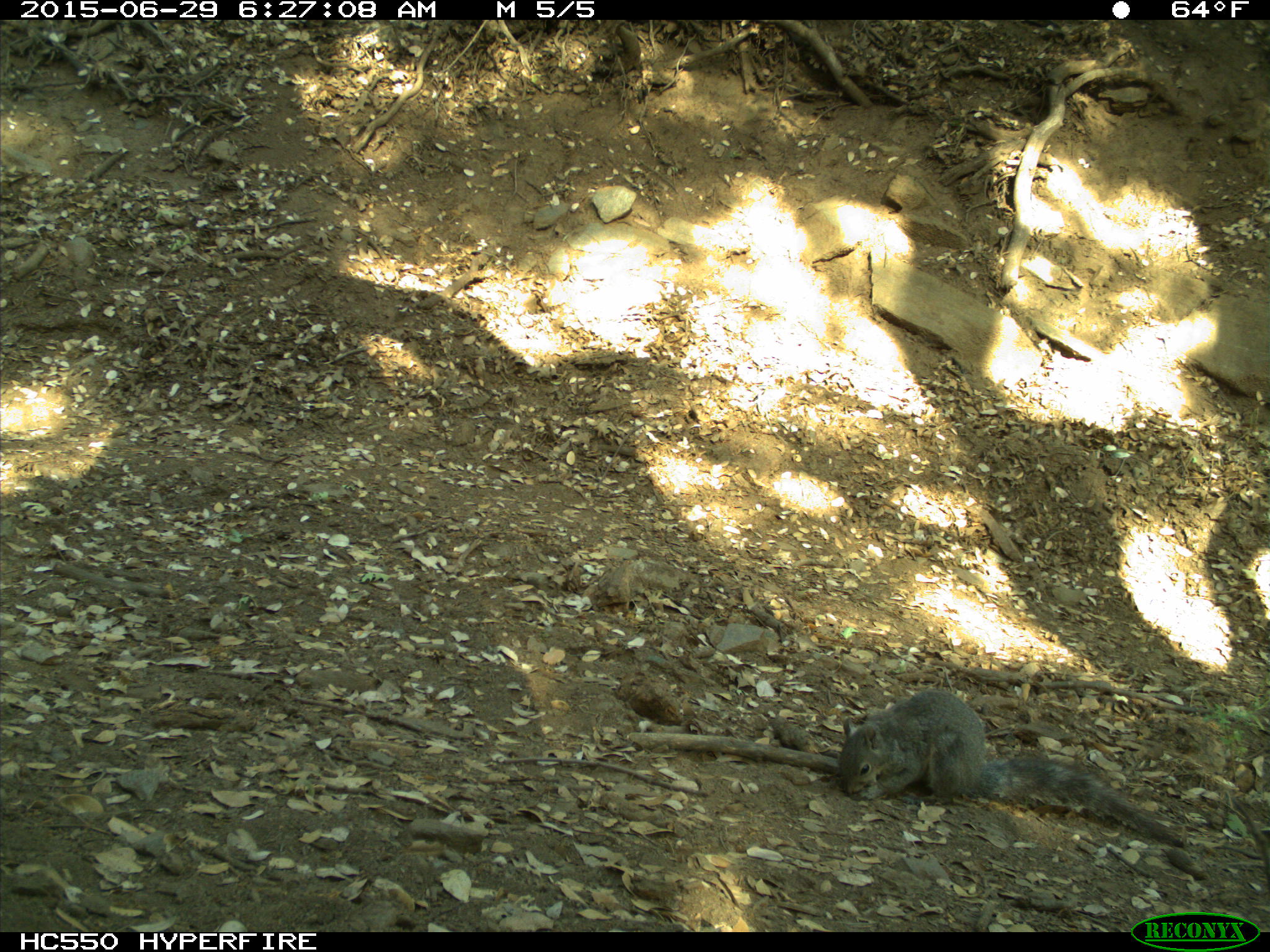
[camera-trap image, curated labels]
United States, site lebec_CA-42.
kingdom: Animalia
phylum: Chordata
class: Mammalia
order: Rodentia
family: Sciuridae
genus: Sciurus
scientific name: Sciurus carolinensis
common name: eastern gray squirrel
Sciurus carolinensis (eastern gray squirrel).